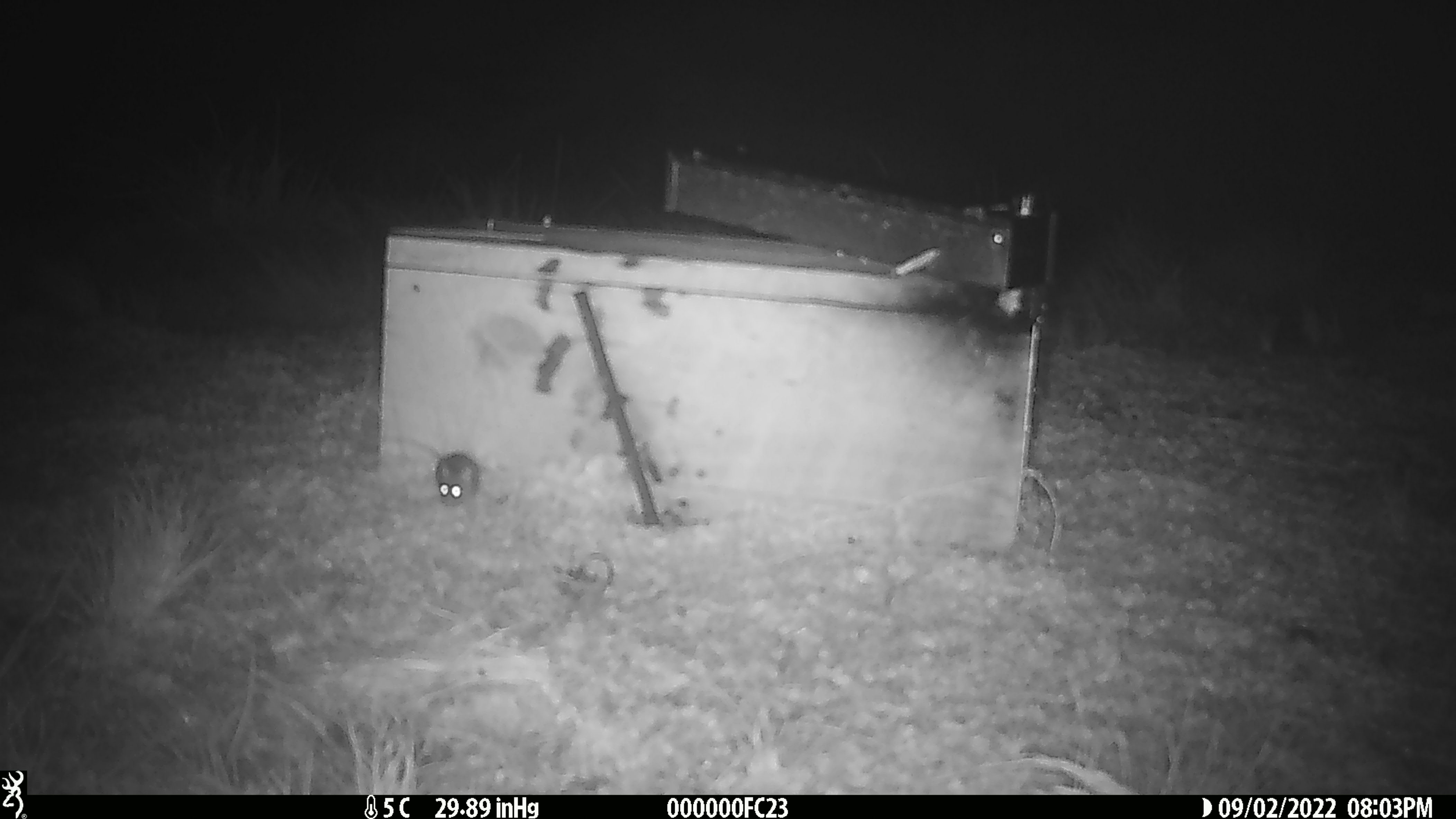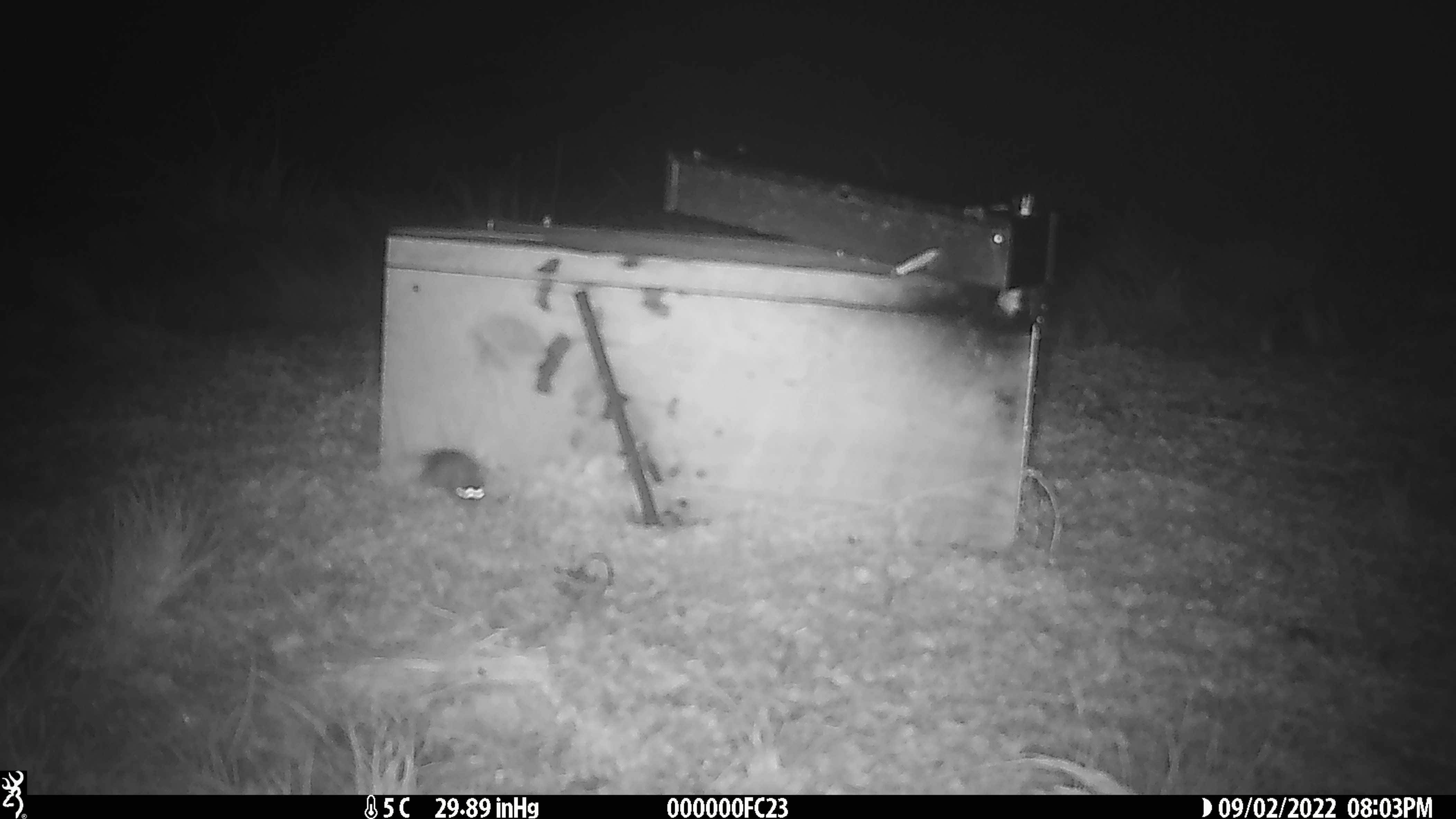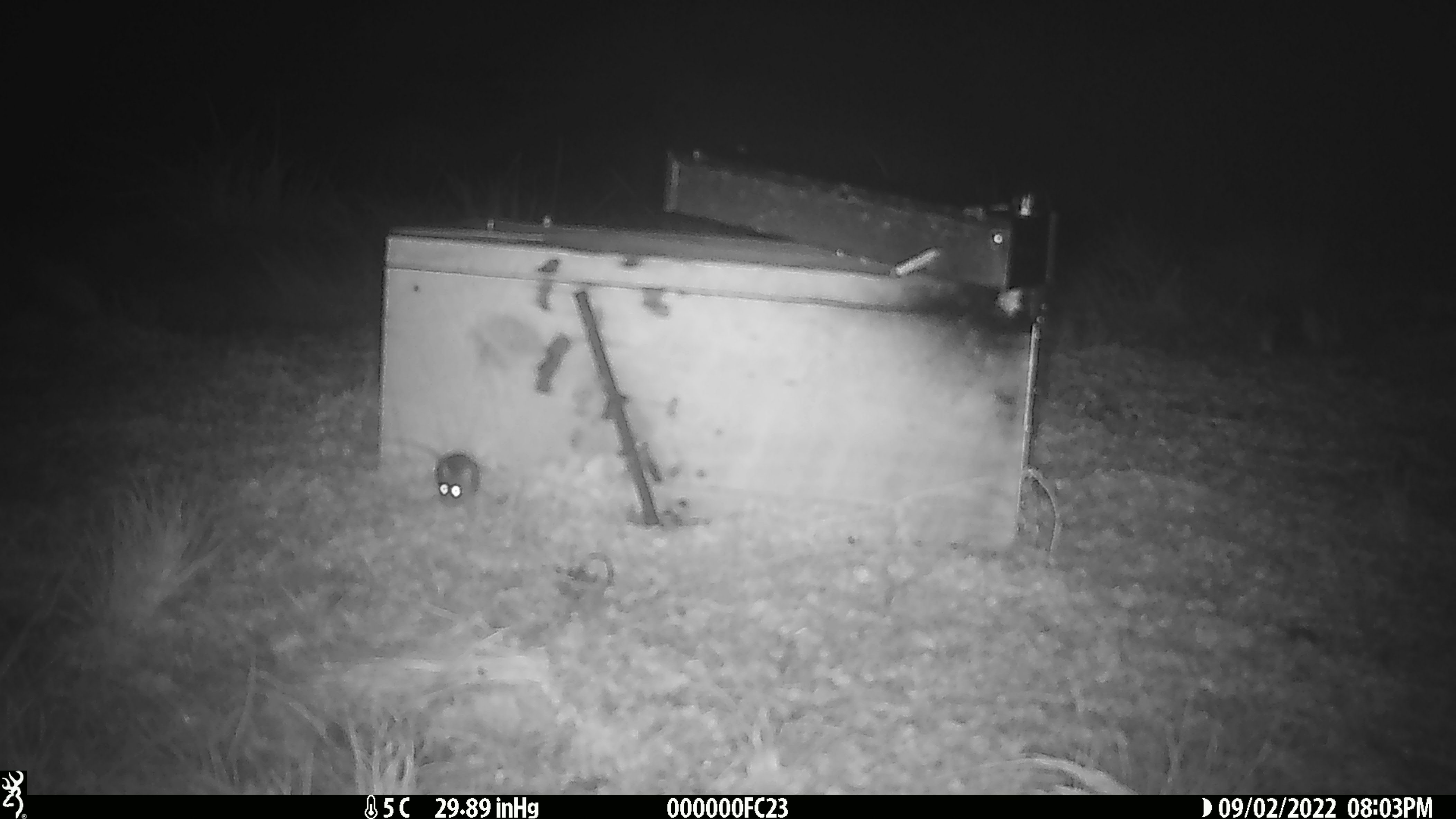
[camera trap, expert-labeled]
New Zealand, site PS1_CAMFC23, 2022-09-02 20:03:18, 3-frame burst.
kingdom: Animalia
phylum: Chordata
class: Mammalia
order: Rodentia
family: Muridae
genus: Mus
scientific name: Mus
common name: mouse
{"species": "mouse (Mus)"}